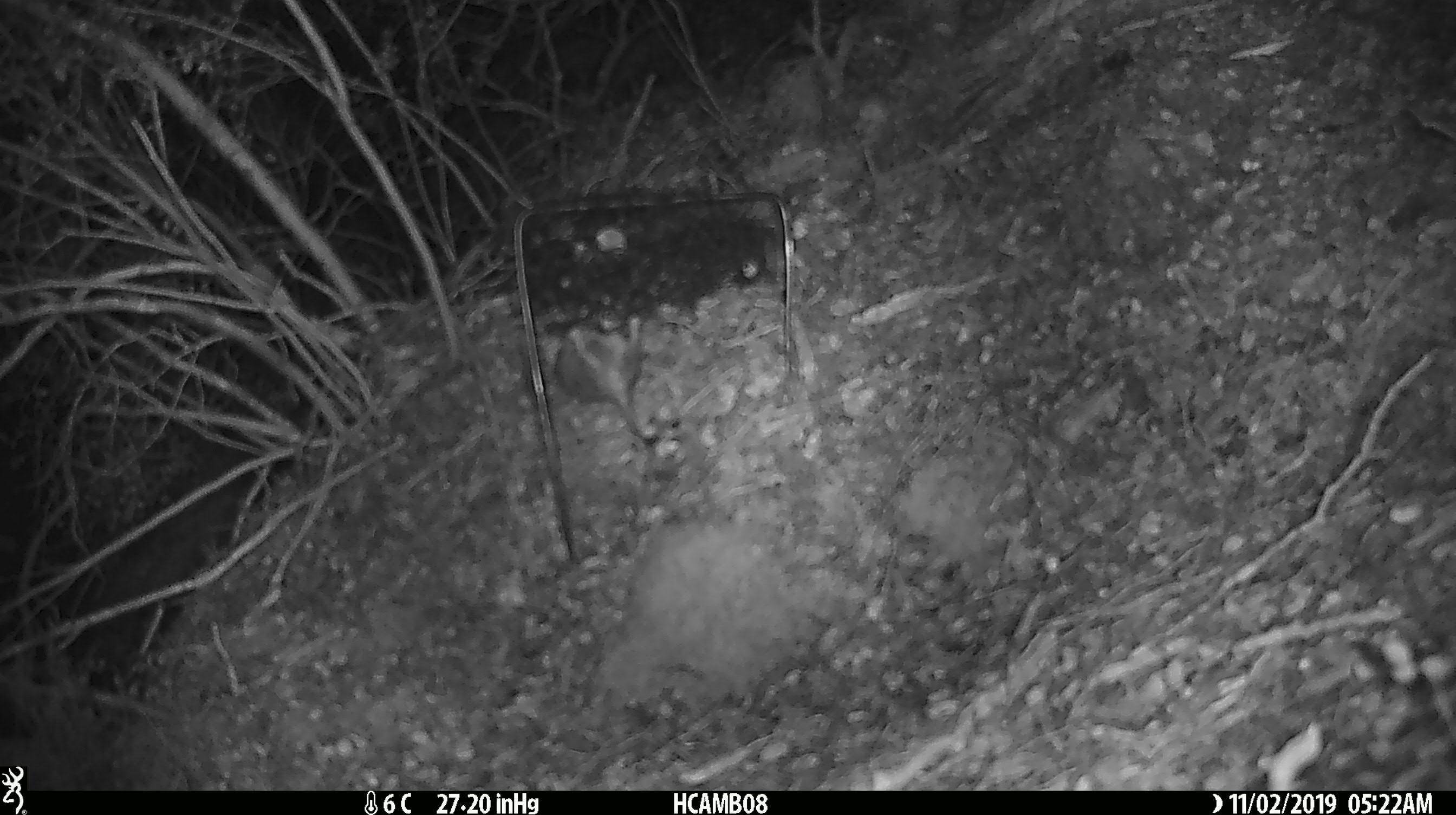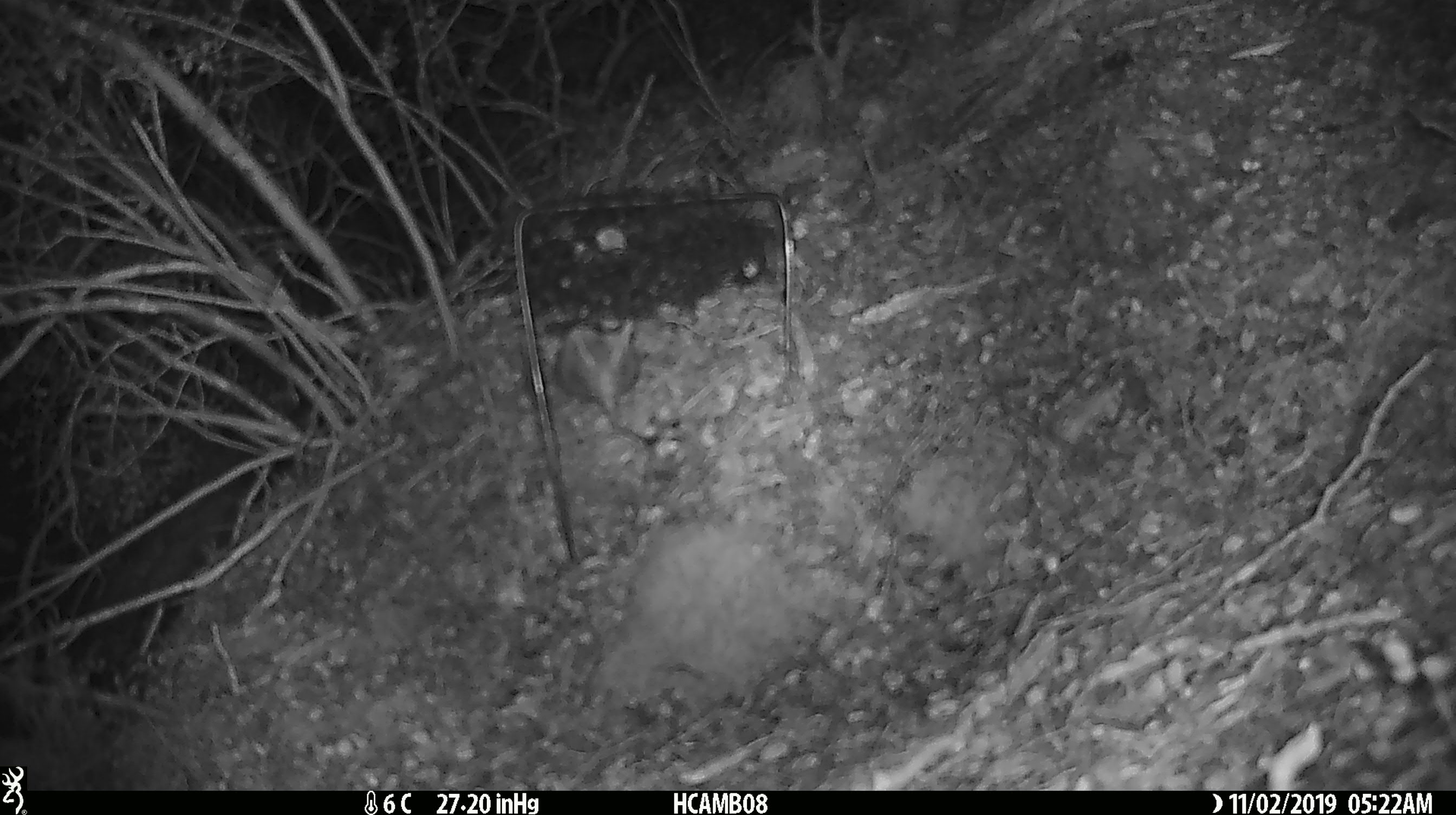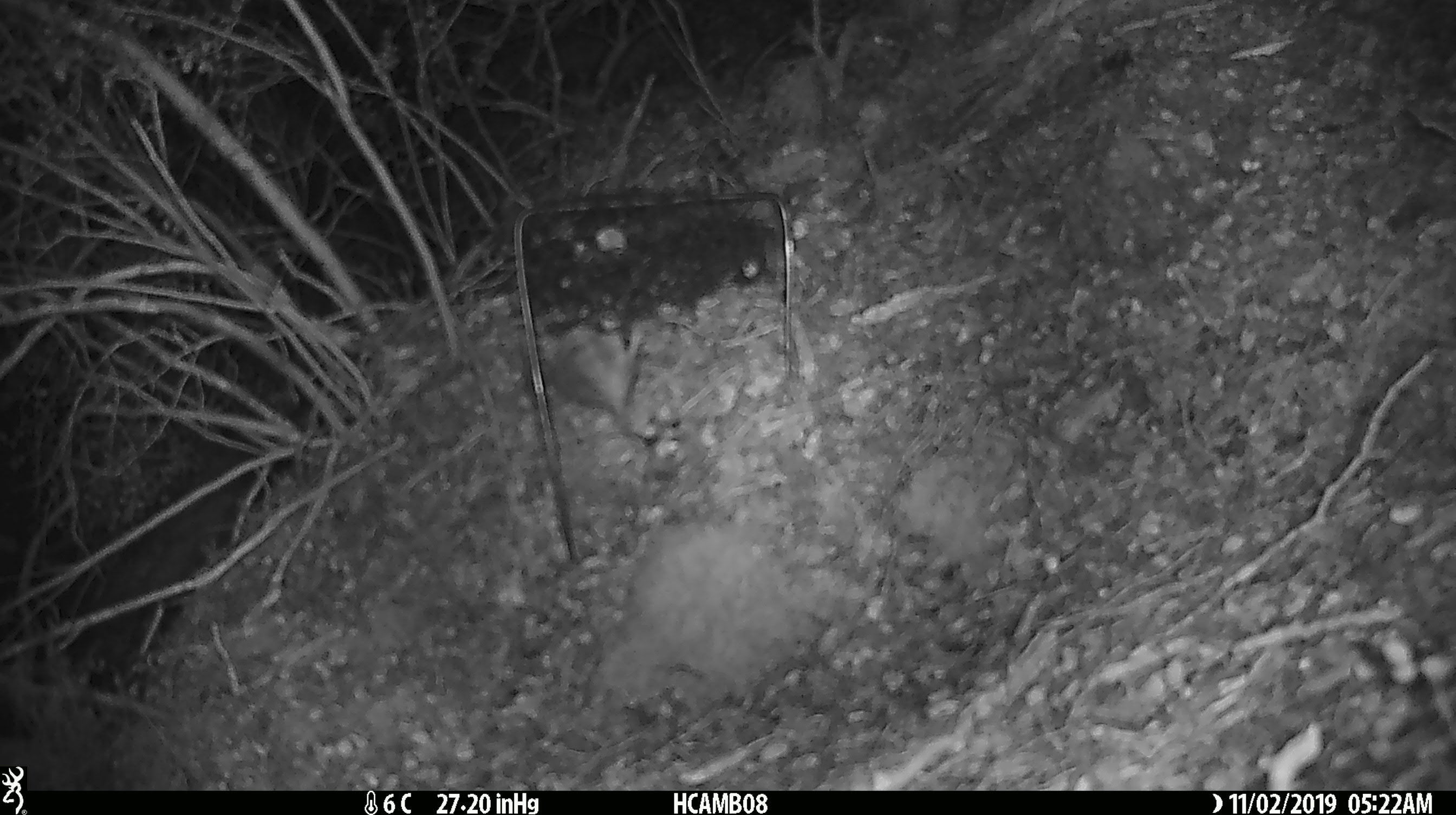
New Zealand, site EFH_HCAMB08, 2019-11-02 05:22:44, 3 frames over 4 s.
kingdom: Animalia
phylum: Chordata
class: Mammalia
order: Rodentia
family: Muridae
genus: Mus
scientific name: Mus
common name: mouse